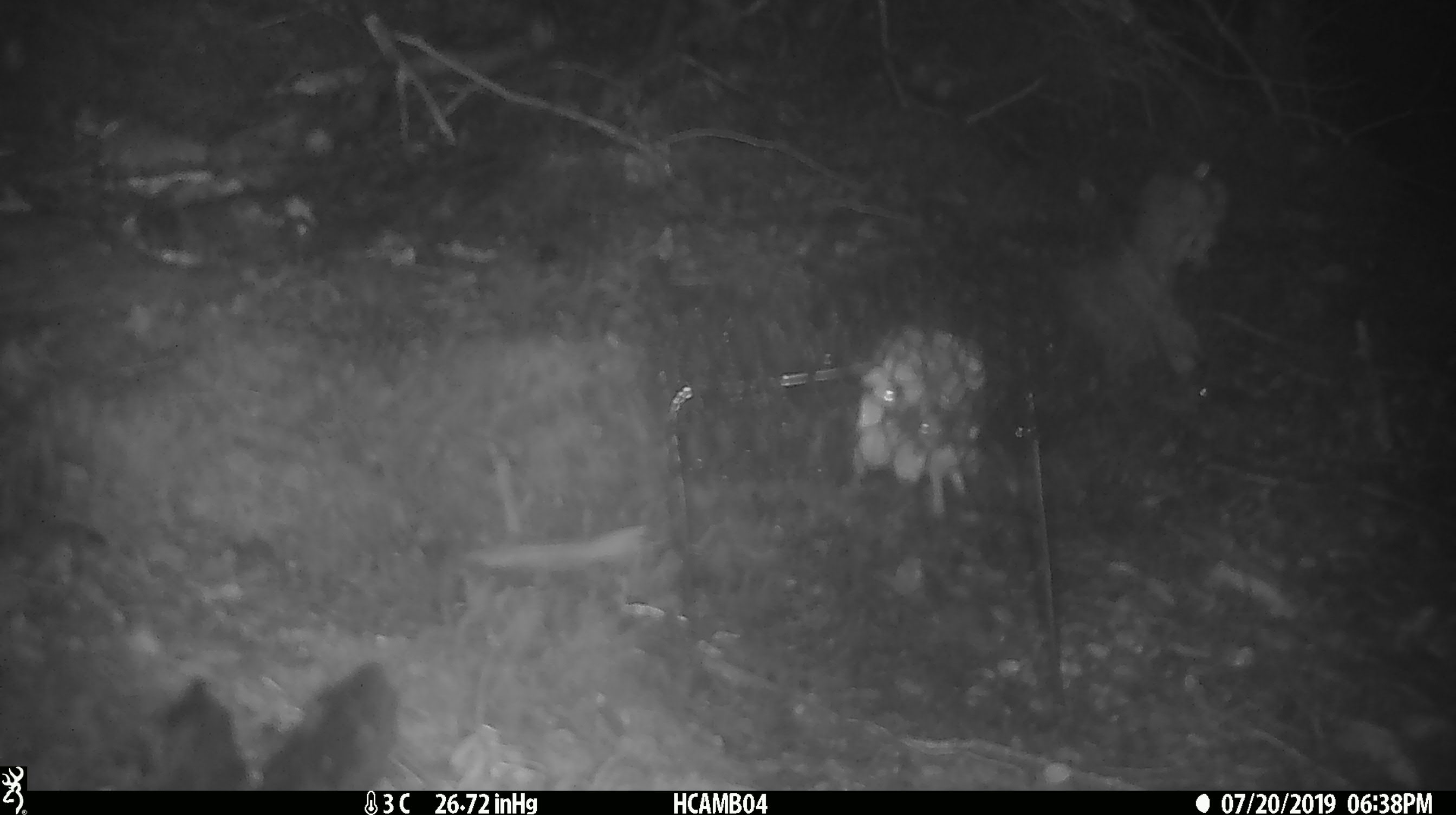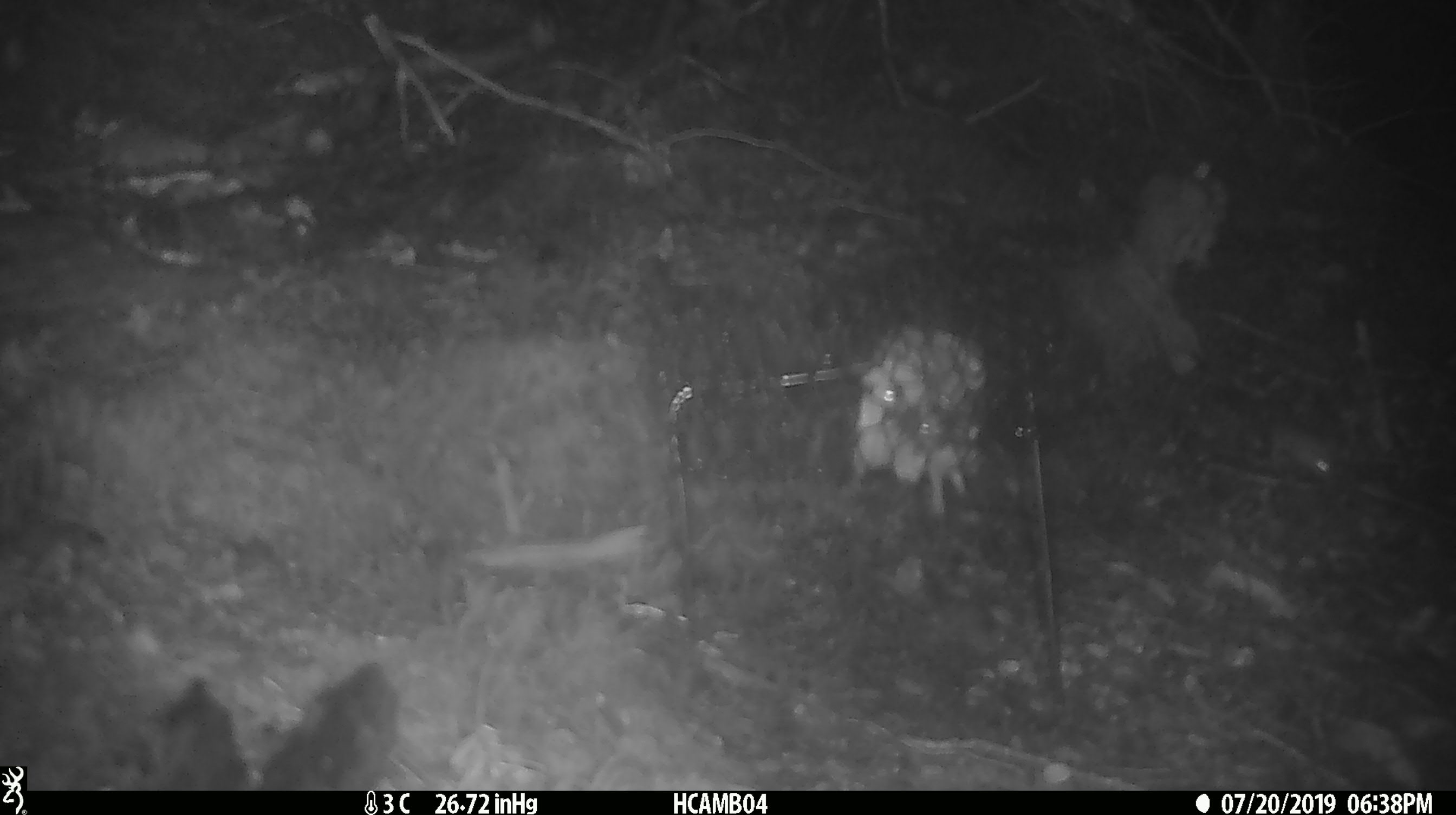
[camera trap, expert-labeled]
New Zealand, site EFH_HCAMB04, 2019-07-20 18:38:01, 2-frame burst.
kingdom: Animalia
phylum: Chordata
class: Mammalia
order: Rodentia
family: Muridae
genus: Mus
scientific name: Mus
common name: mouse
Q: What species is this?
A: Mouse (Mus).